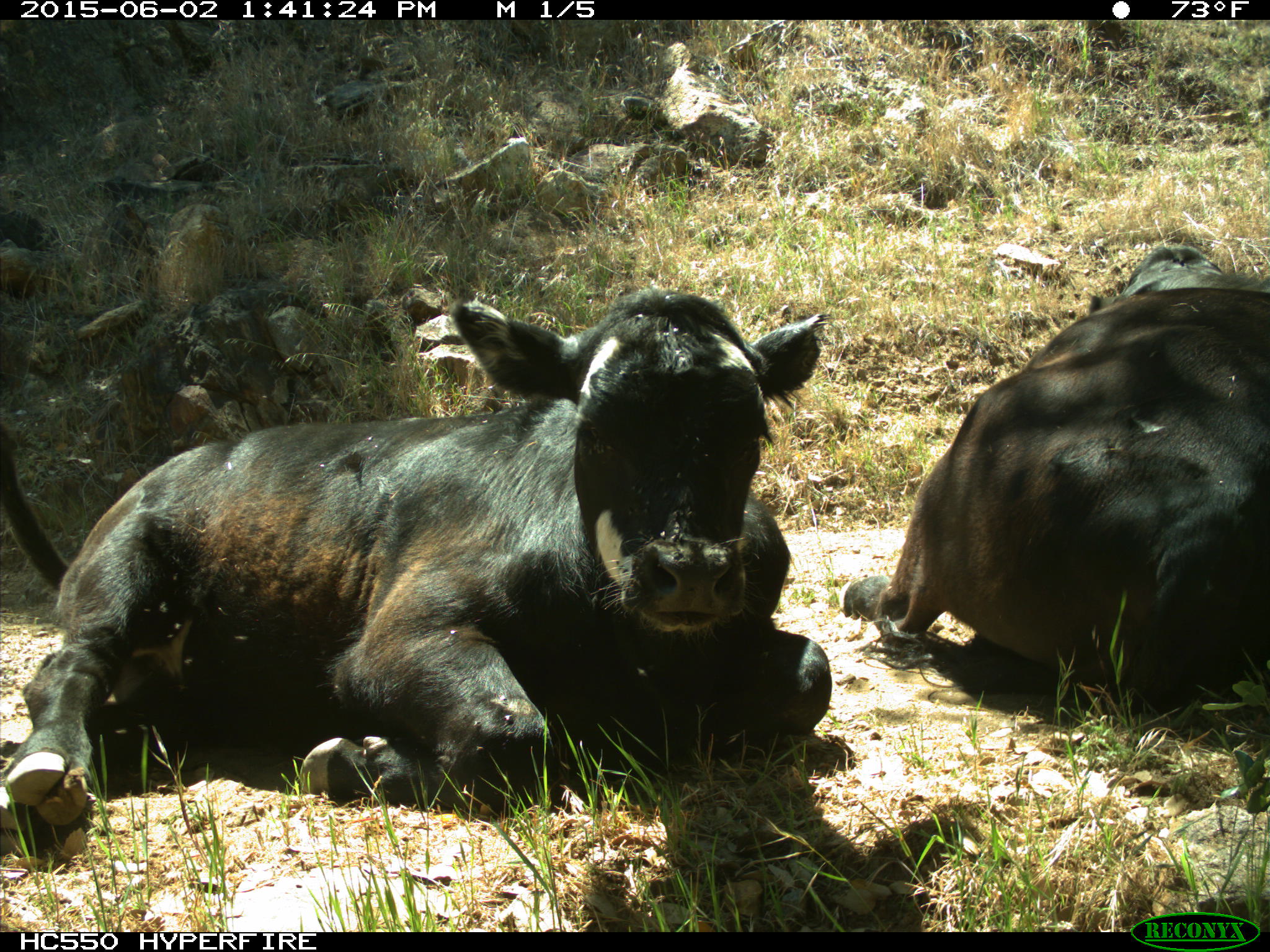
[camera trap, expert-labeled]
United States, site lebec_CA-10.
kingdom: Animalia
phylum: Chordata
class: Mammalia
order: Artiodactyla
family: Bovidae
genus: Bos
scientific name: Bos taurus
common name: domestic cow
Bos taurus (domestic cow).